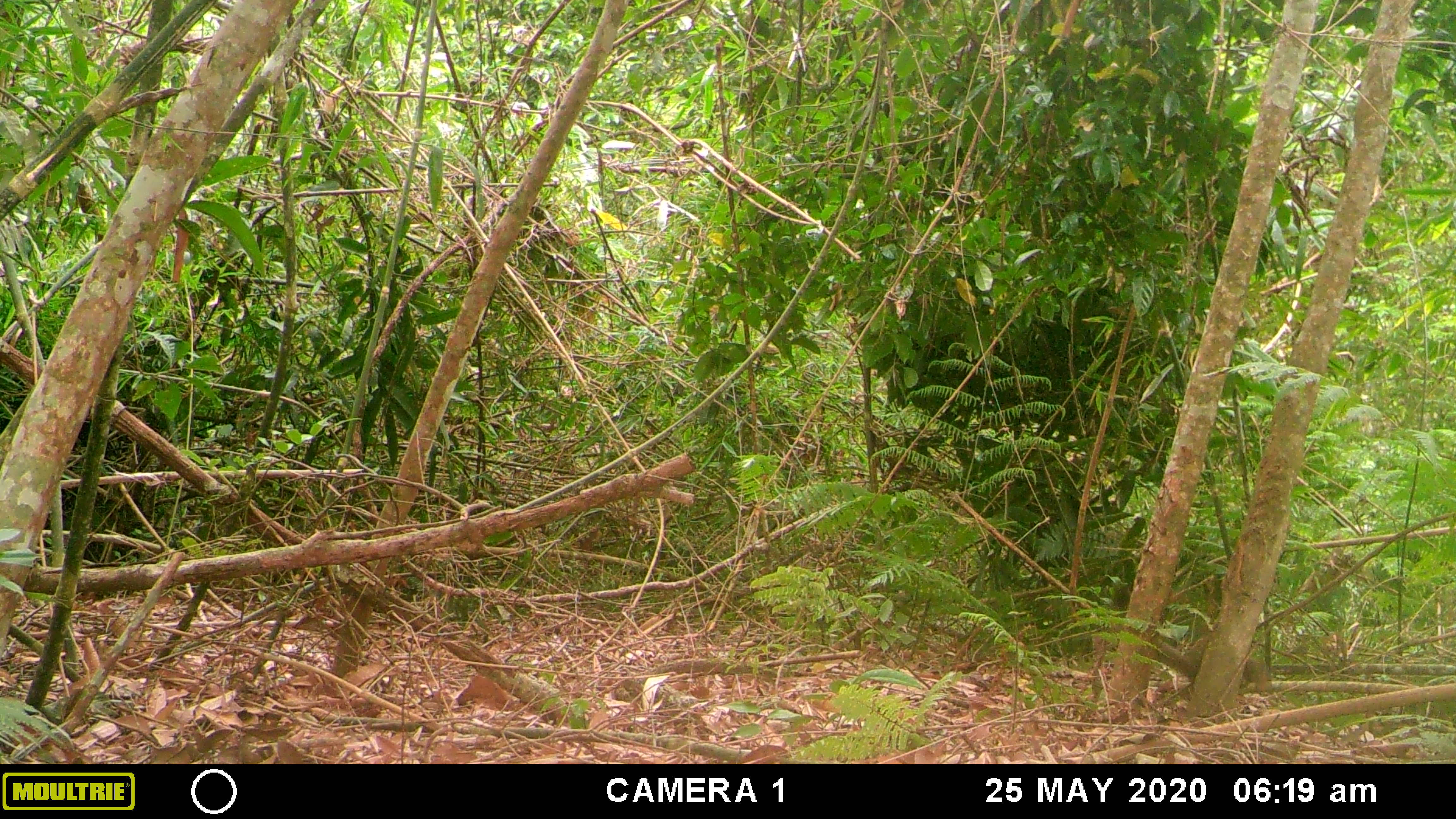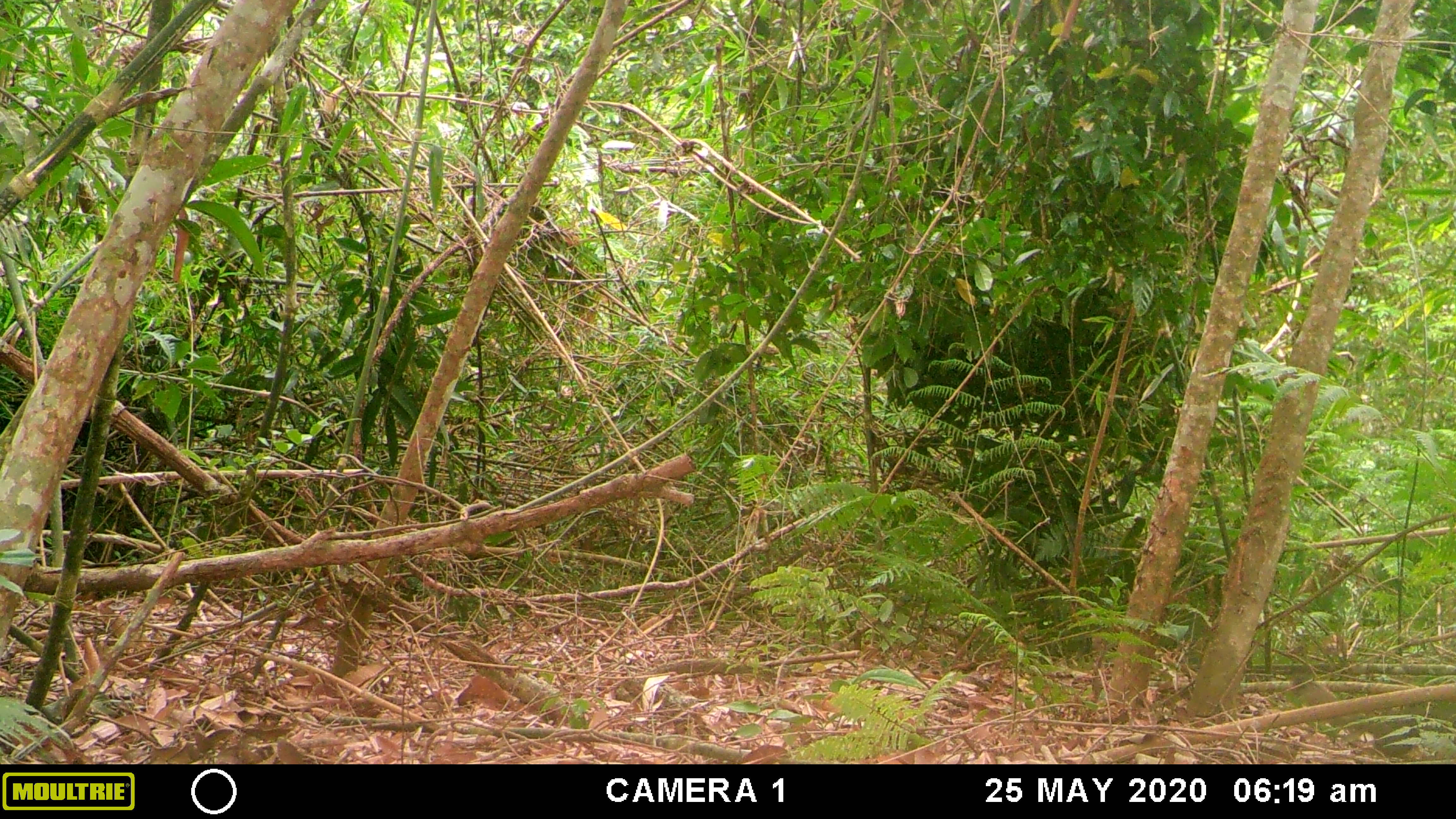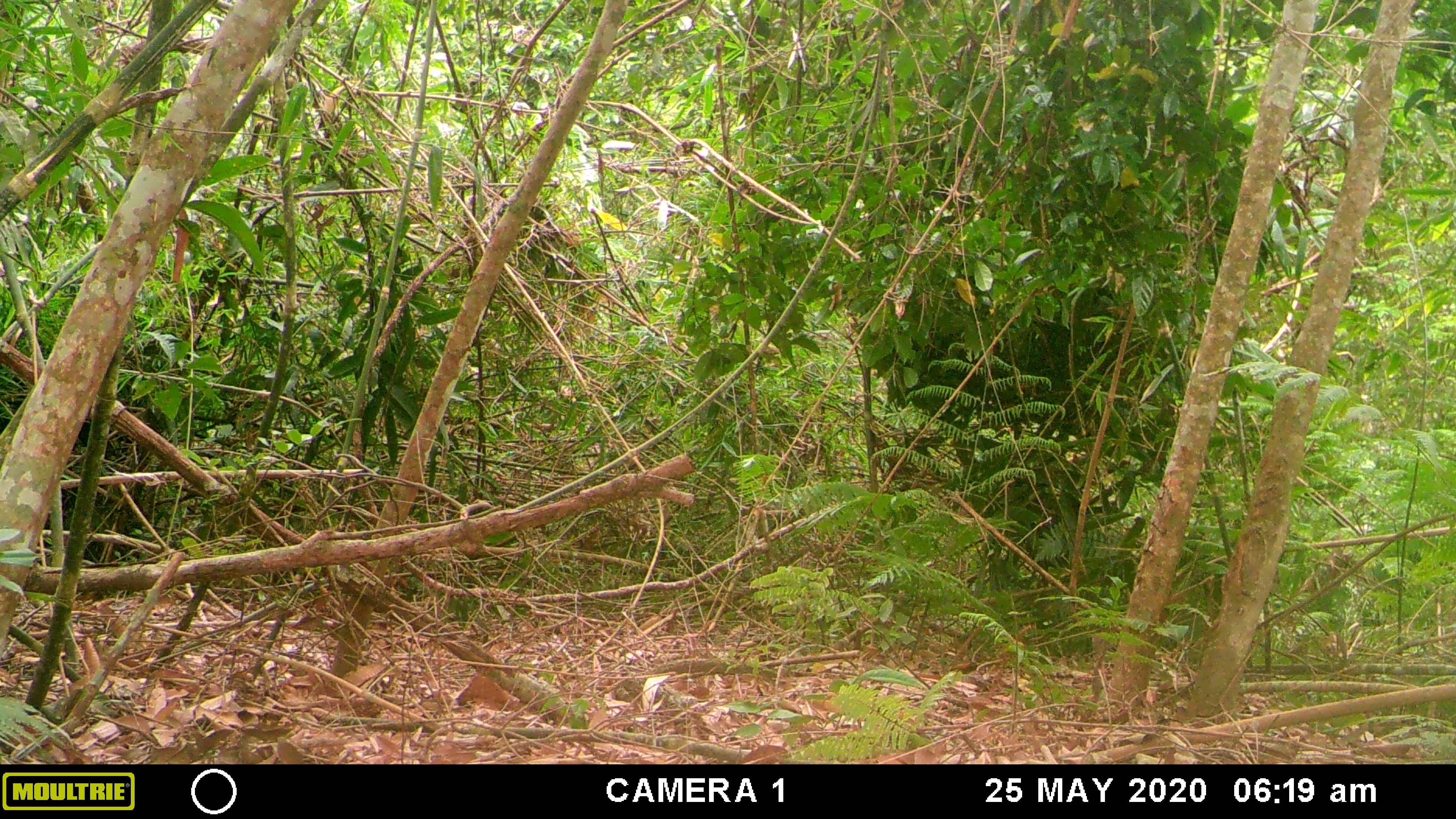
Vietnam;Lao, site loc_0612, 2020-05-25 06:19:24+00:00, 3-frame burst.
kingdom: Animalia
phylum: Chordata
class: Mammalia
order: Rodentia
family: Sciuridae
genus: Callosciurus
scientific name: Callosciurus erythraeus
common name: pallas's squirrel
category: pallass squirrel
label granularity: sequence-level